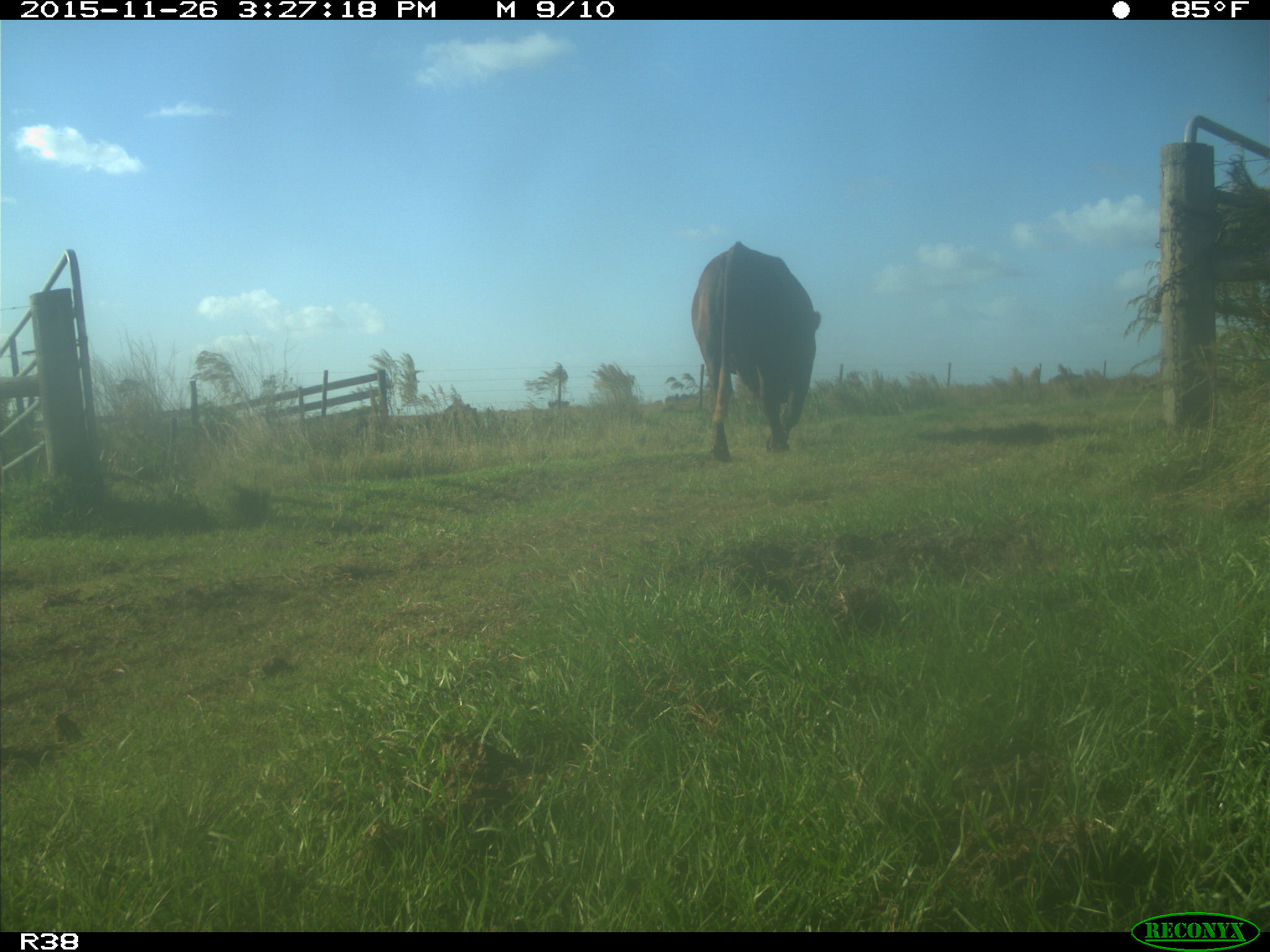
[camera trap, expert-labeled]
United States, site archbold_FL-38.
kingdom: Animalia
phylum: Chordata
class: Mammalia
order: Artiodactyla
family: Bovidae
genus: Bos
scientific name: Bos taurus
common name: domestic cow